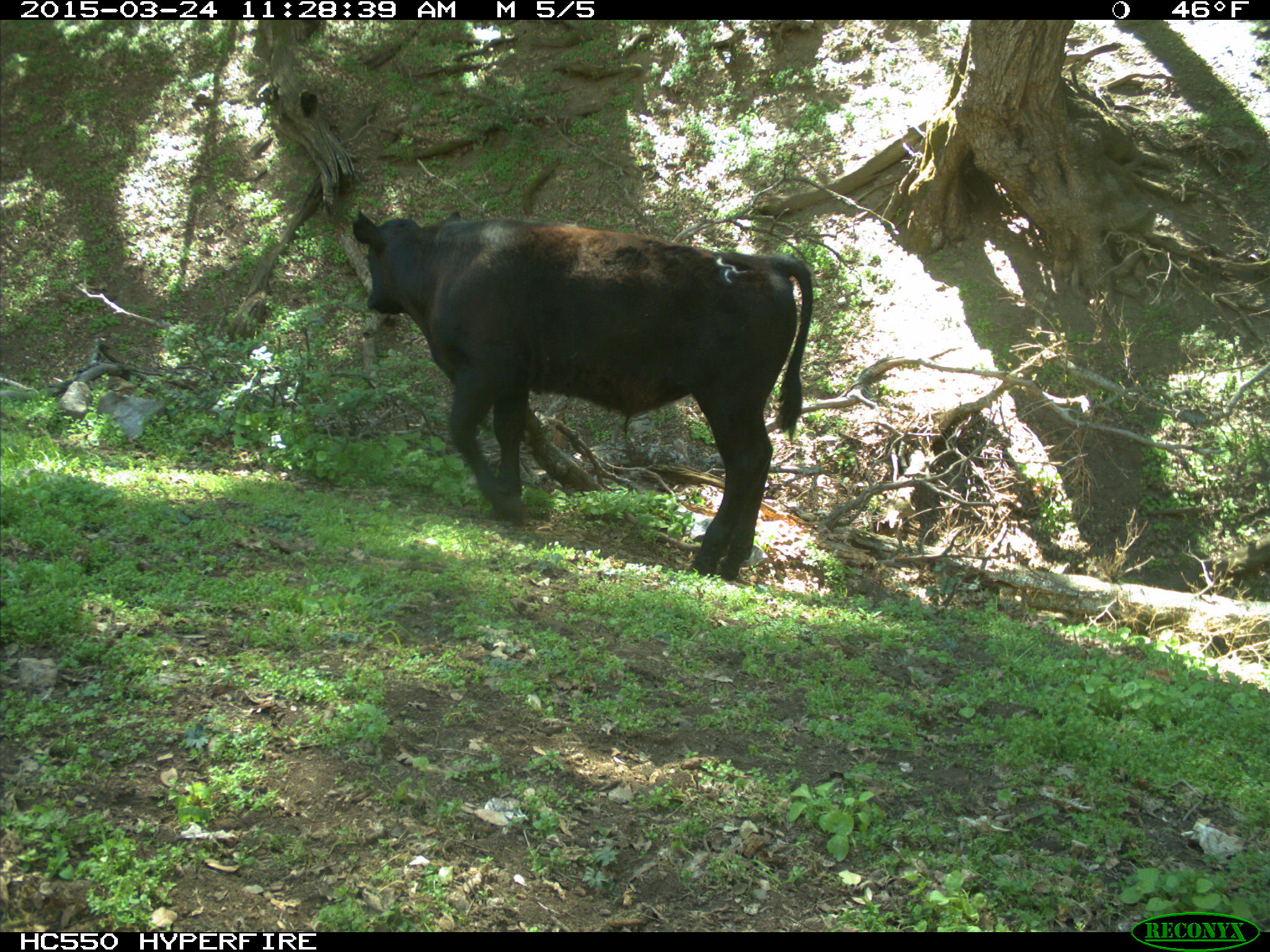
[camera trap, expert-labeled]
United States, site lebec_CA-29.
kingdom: Animalia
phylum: Chordata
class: Mammalia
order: Artiodactyla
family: Bovidae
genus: Bos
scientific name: Bos taurus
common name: domestic cow